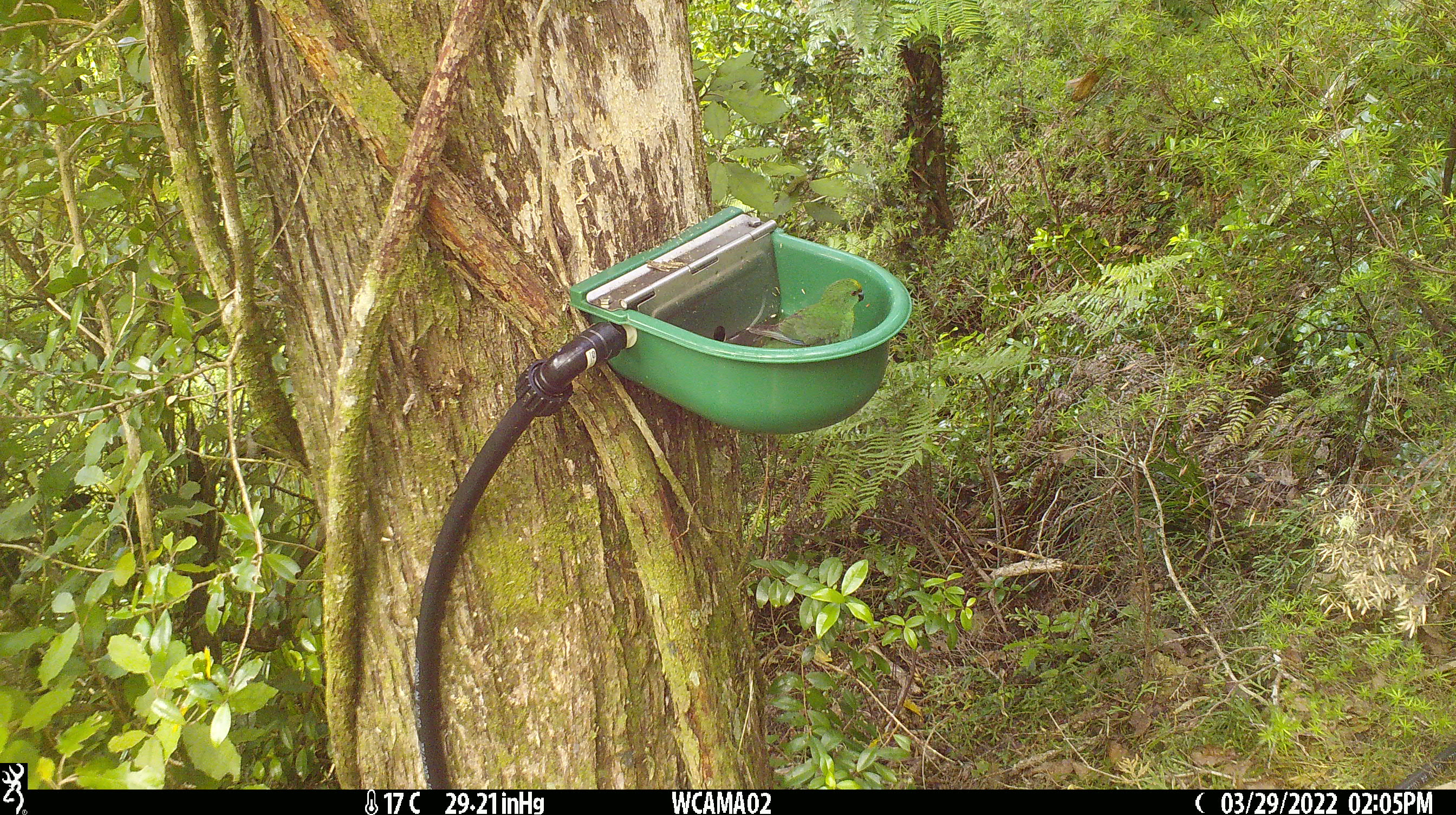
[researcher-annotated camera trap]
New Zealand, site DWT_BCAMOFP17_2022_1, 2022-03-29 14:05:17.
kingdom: Animalia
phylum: Chordata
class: Aves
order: Psittaciformes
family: Psittaculidae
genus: Cyanoramphus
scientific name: Cyanoramphus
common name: parakeet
Parakeet (Cyanoramphus).